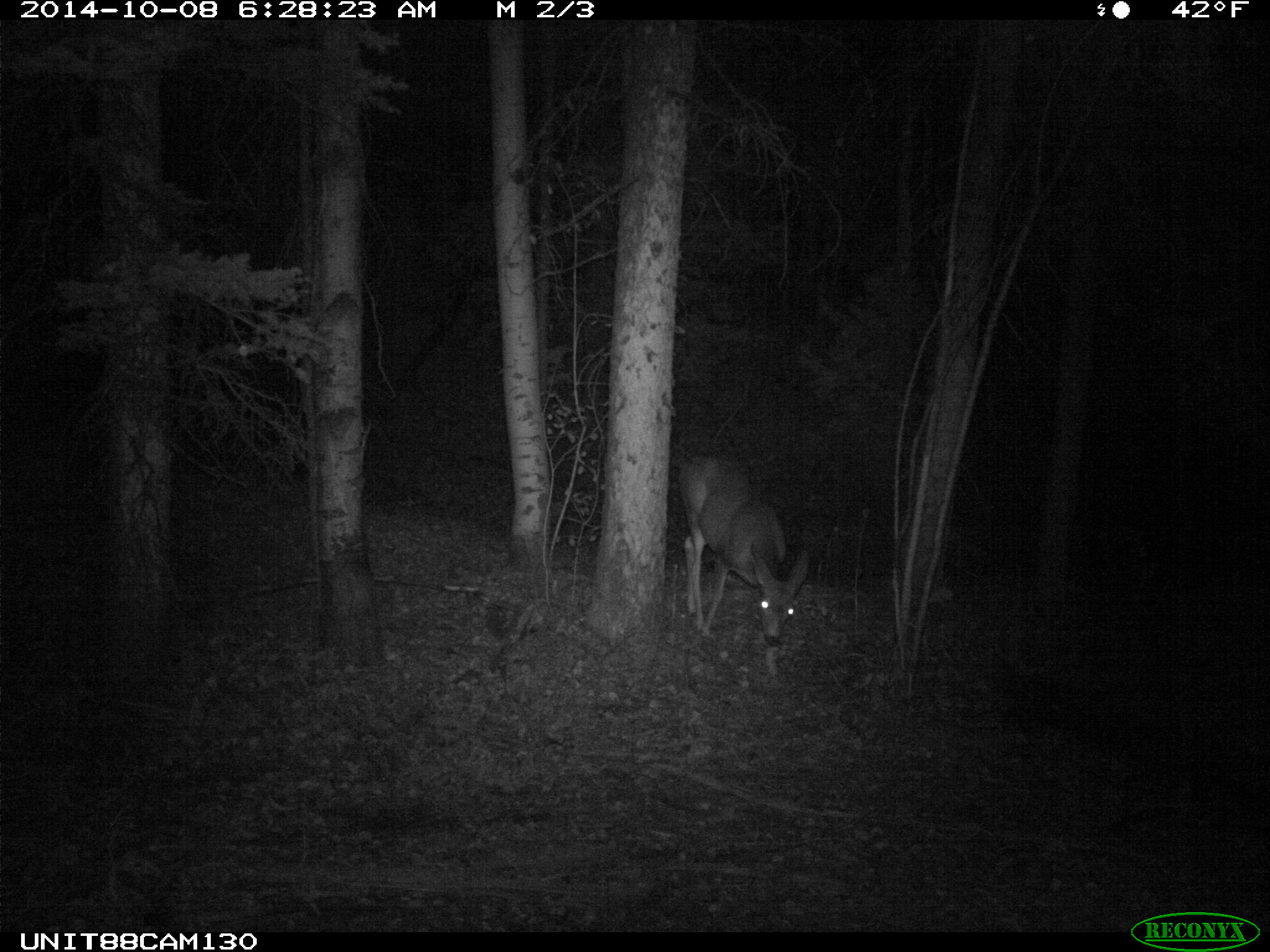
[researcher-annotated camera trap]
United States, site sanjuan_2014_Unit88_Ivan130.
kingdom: Animalia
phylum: Chordata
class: Mammalia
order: Artiodactyla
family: Cervidae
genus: Odocoileus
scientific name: Odocoileus hemionus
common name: mule deer